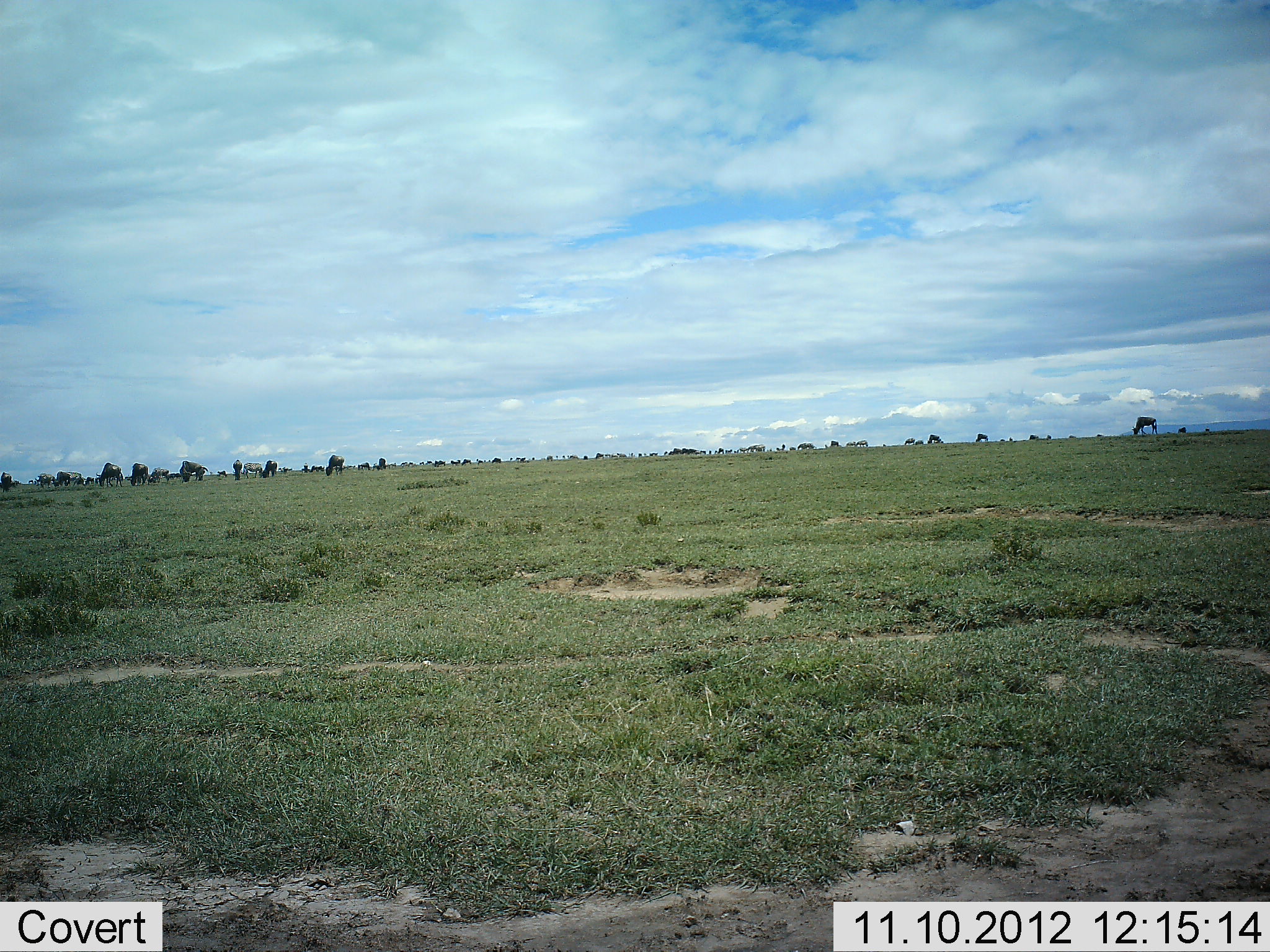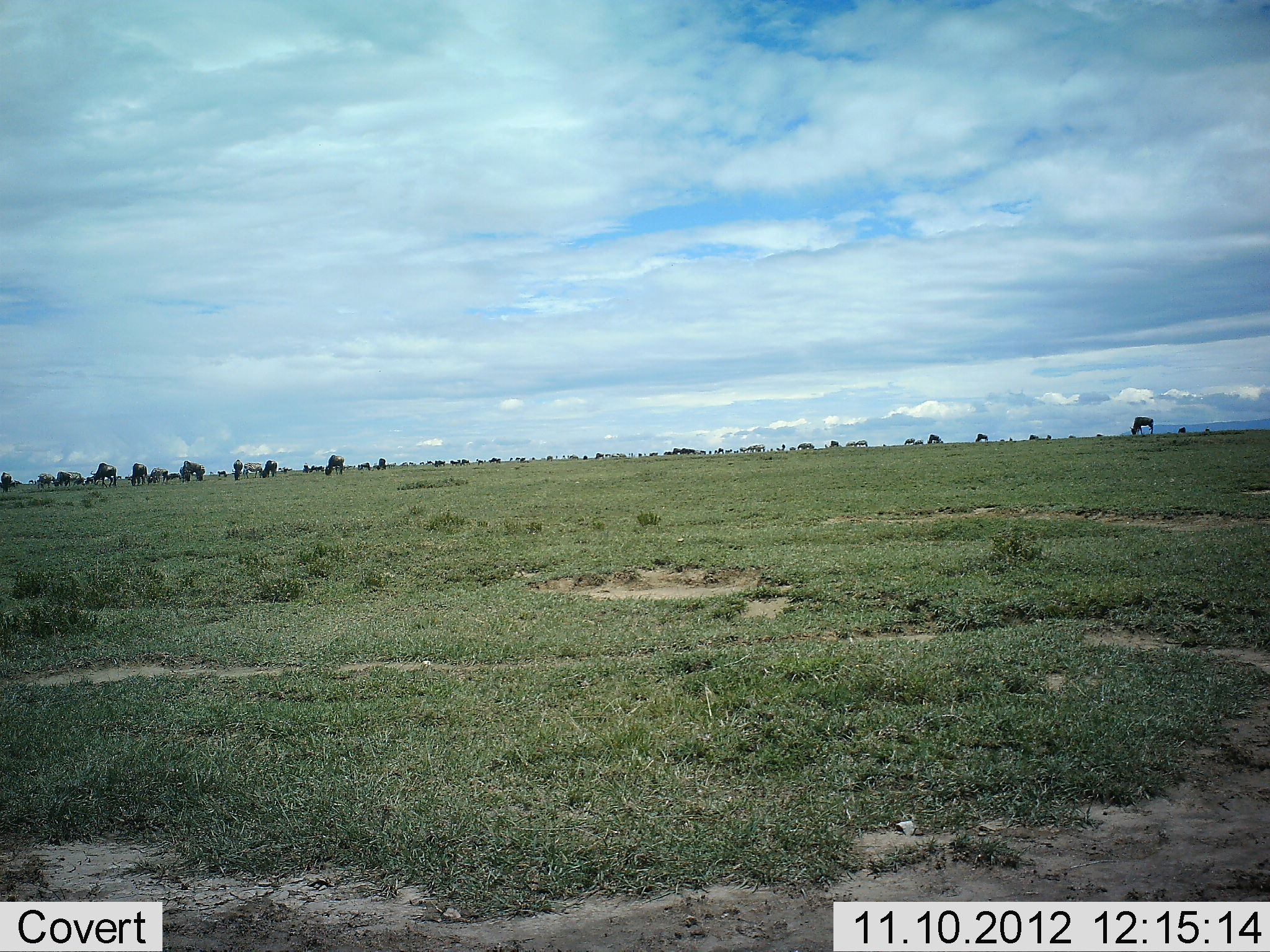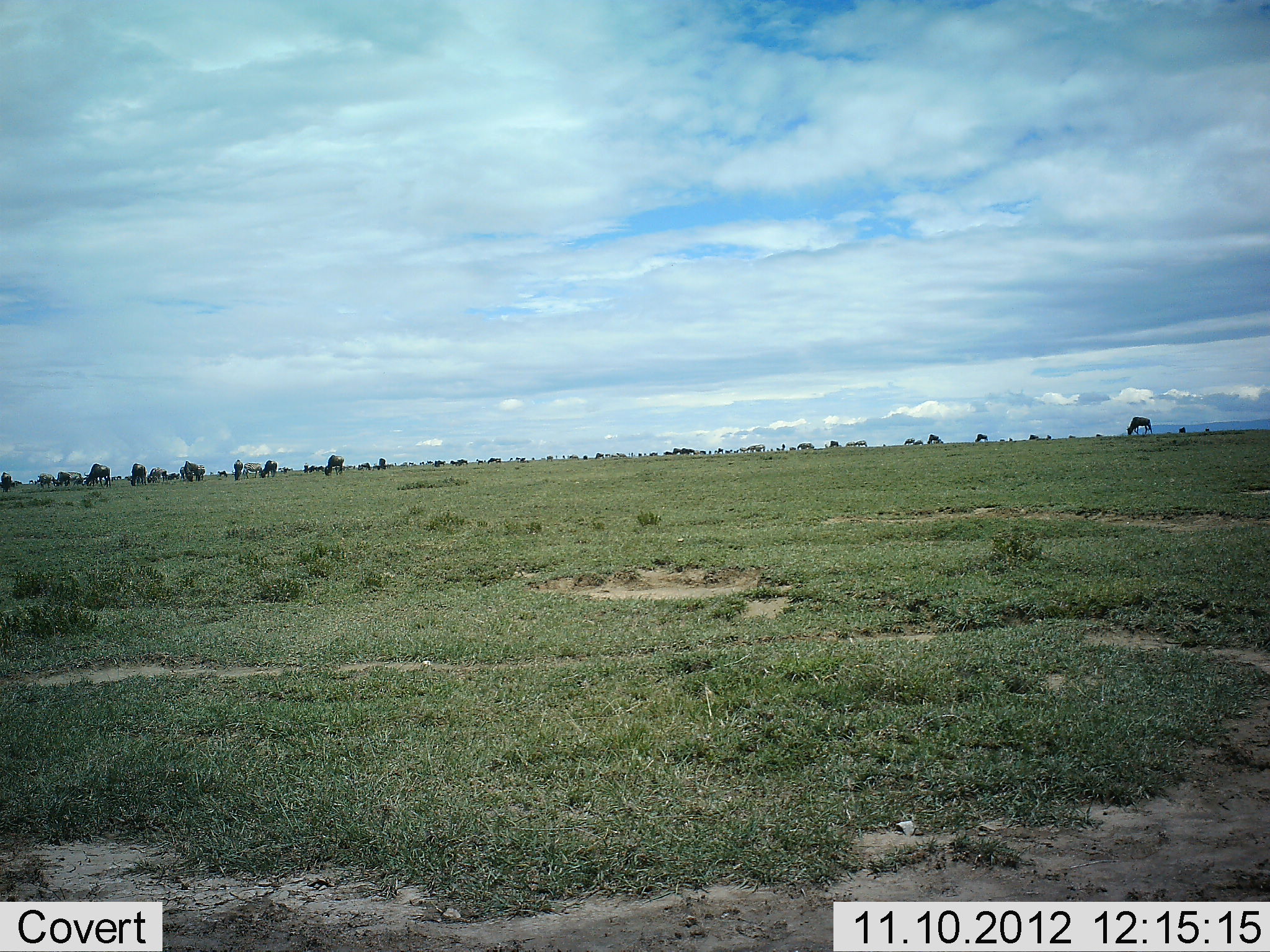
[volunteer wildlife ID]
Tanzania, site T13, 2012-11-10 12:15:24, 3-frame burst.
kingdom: Animalia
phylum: Chordata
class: Mammalia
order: Artiodactyla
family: Bovidae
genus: Connochaetes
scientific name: Connochaetes taurinus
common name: blue wildebeest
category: wildebeest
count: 11-50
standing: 40%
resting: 0%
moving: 50%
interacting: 0%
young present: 0%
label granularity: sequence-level